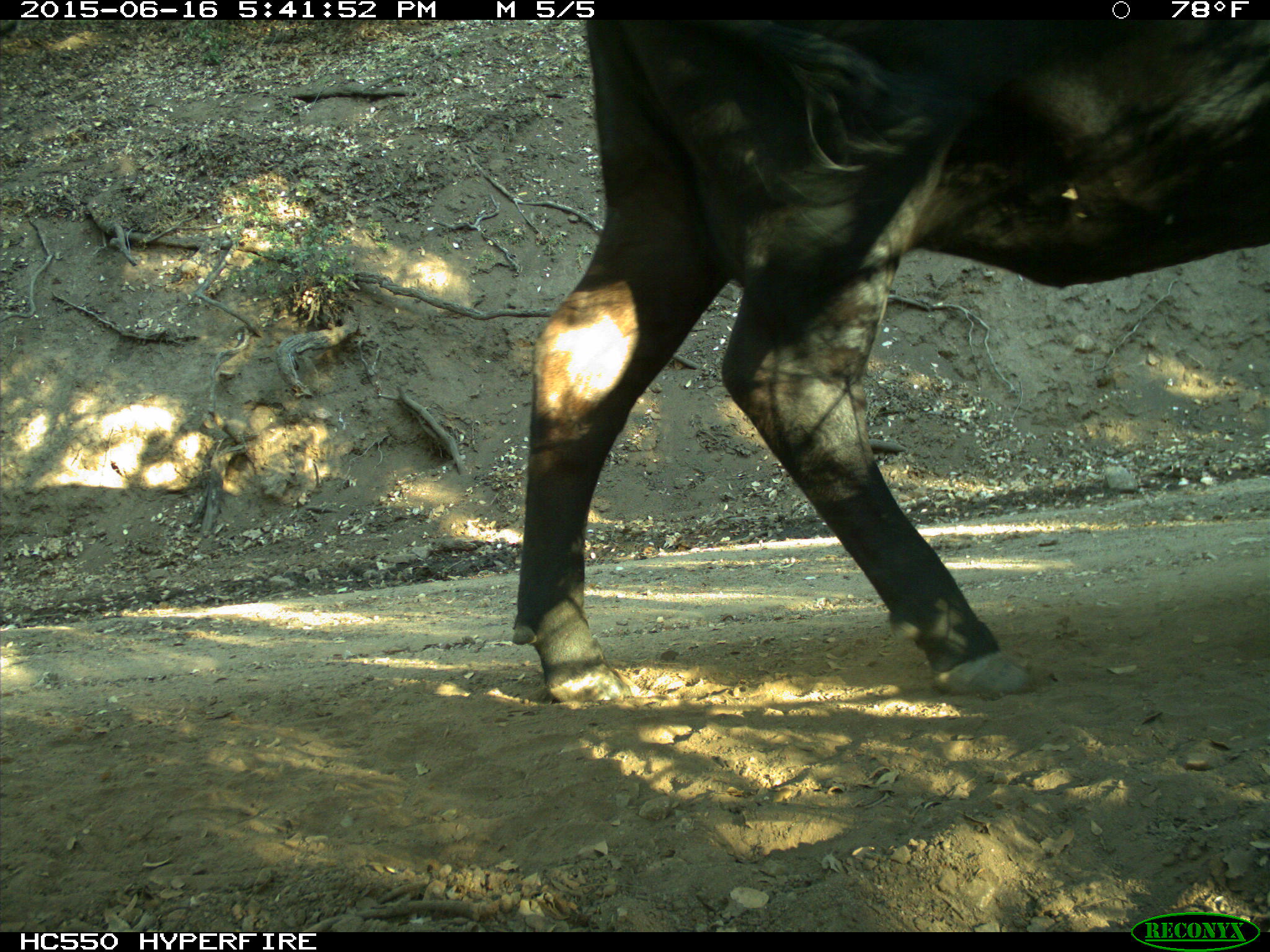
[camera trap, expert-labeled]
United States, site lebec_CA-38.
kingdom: Animalia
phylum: Chordata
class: Mammalia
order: Artiodactyla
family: Bovidae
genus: Bos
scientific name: Bos taurus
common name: domestic cow